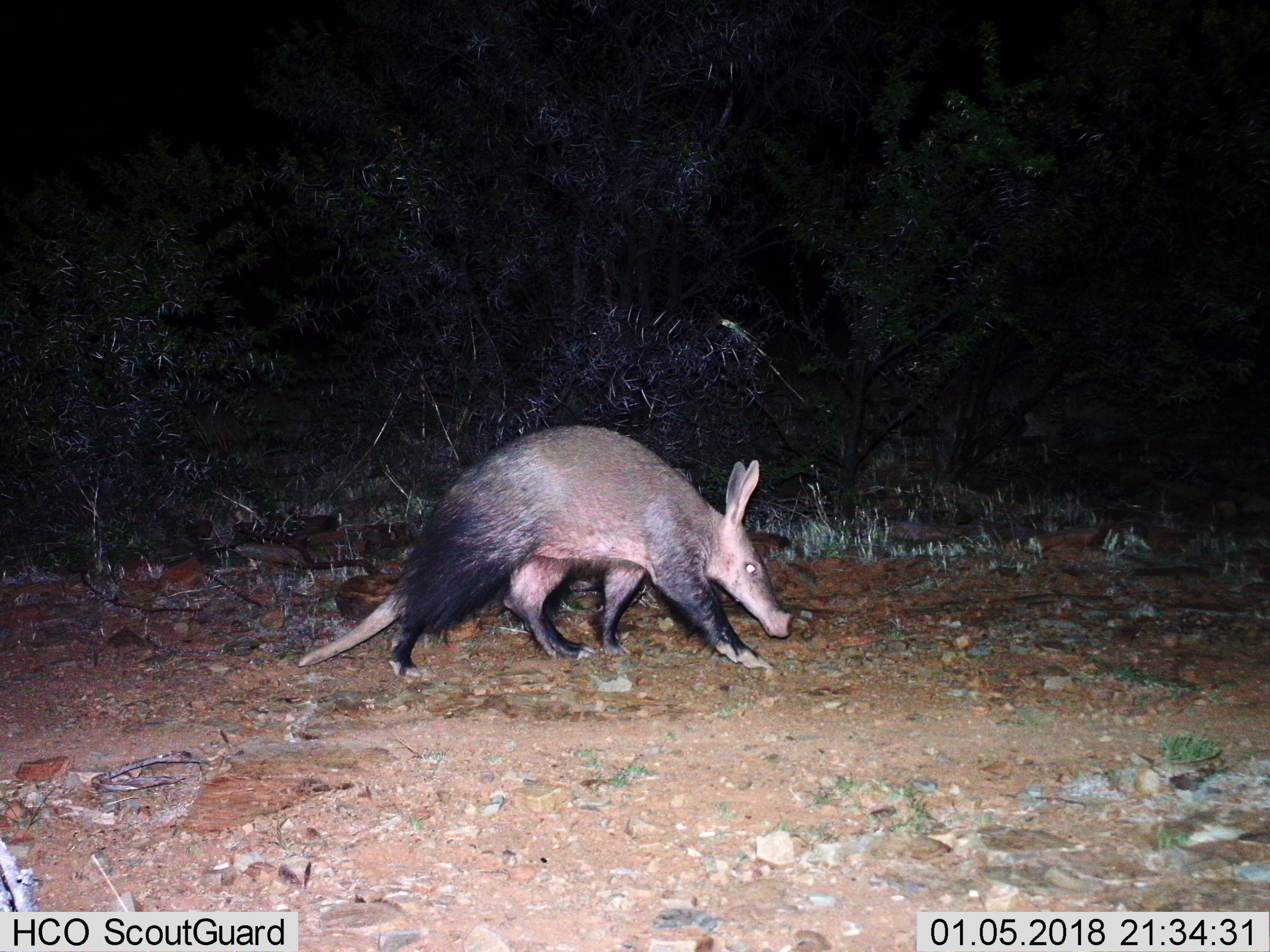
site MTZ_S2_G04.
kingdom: Animalia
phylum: Chordata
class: Mammalia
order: Tubulidentata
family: Orycteropodidae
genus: Orycteropus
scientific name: Orycteropus afer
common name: aardvark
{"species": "aardvark (Orycteropus afer)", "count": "1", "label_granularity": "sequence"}